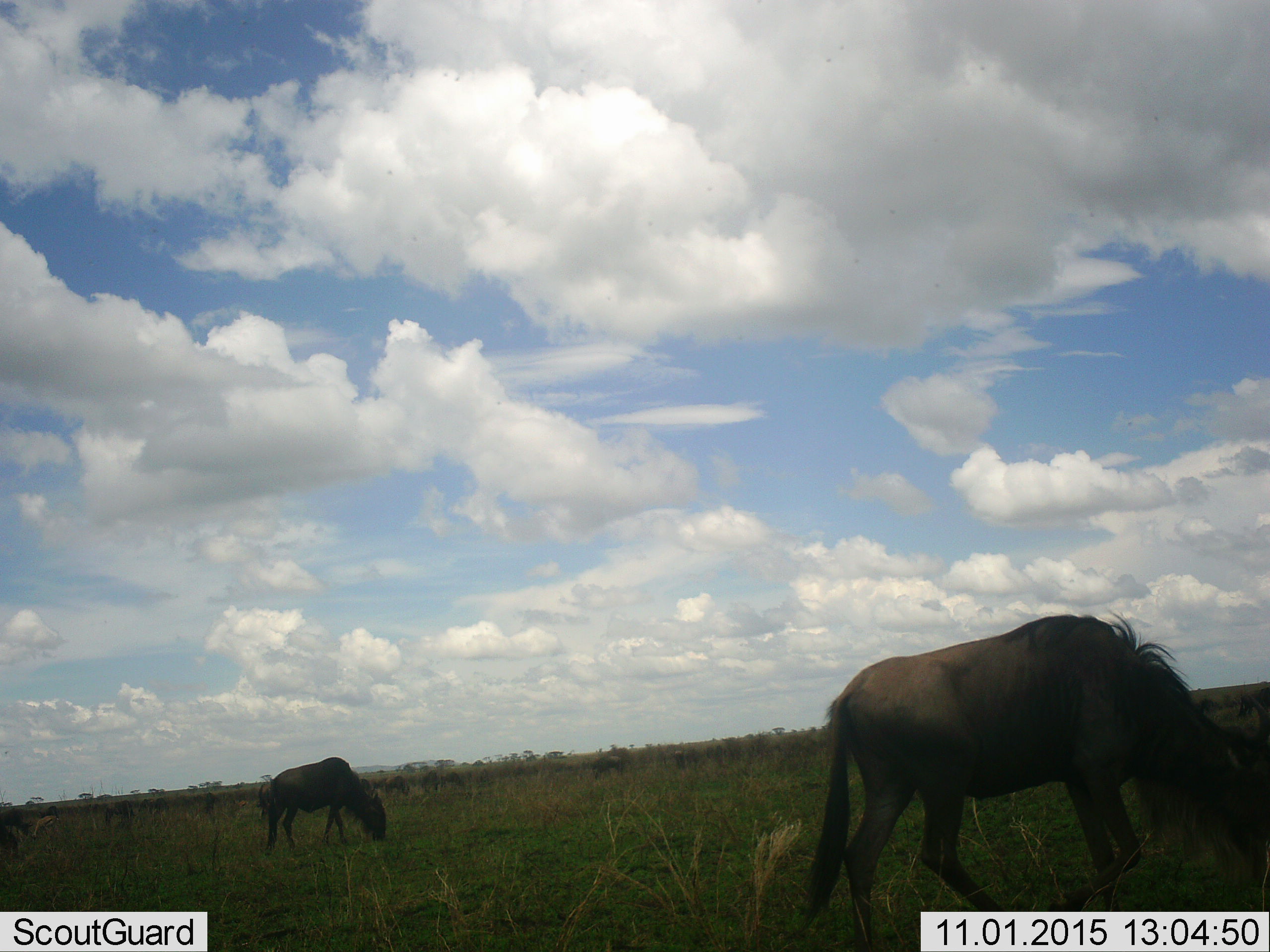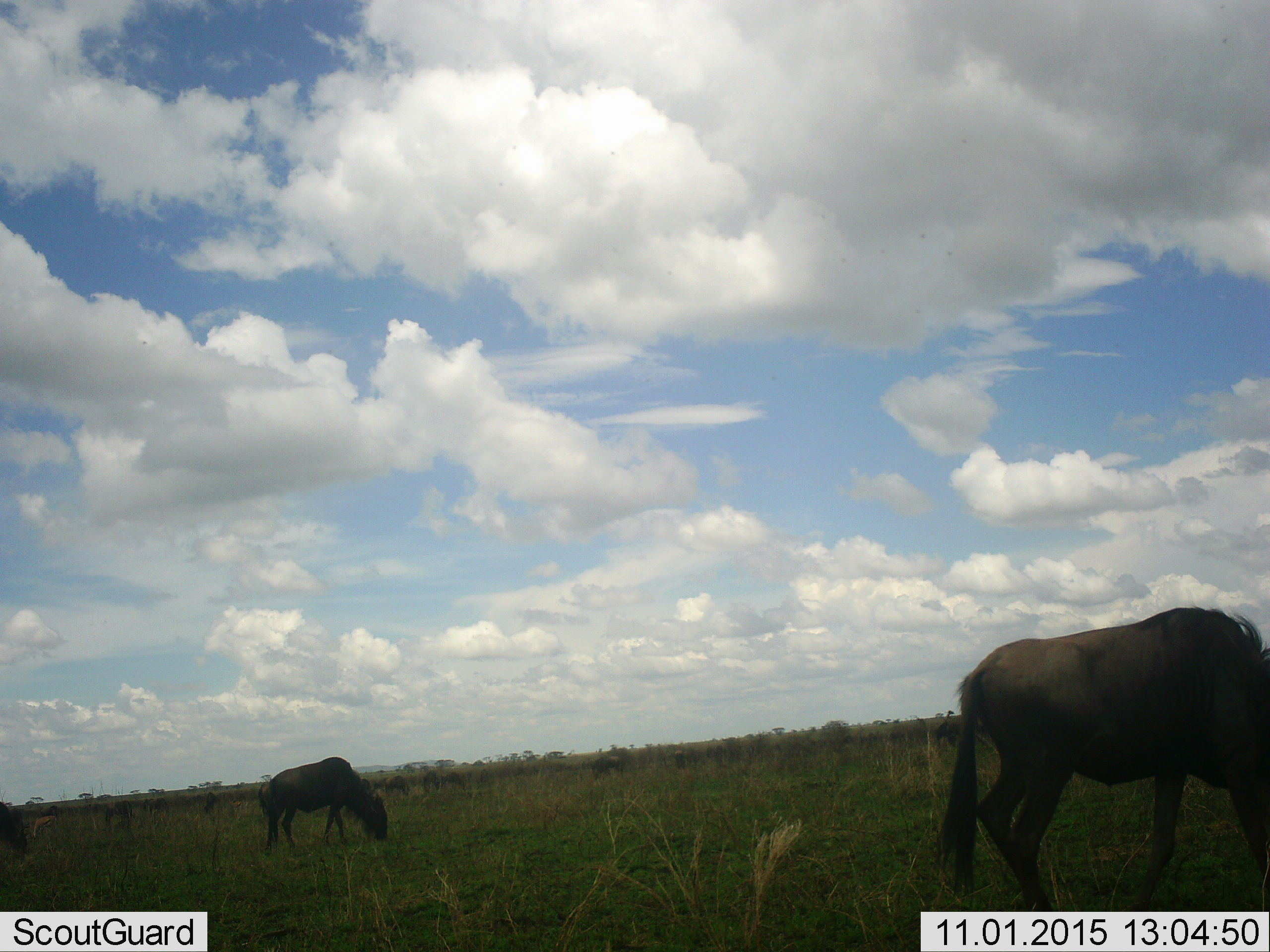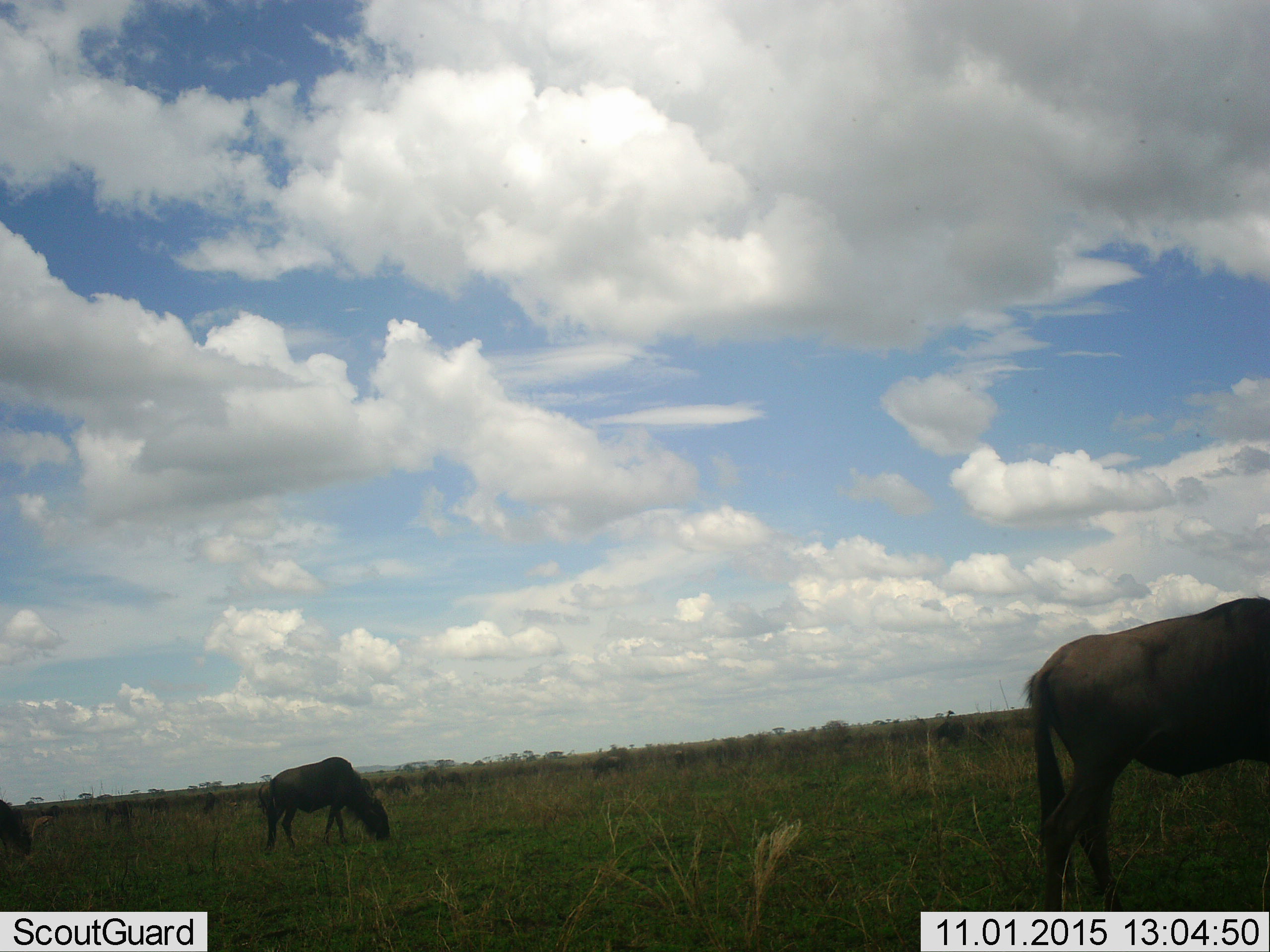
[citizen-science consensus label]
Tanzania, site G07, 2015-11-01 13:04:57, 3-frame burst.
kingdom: Animalia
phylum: Chordata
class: Mammalia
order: Artiodactyla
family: Bovidae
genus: Connochaetes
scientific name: Connochaetes taurinus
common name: blue wildebeest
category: wildebeest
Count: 11-50.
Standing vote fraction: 40%.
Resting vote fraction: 0%.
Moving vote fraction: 40%.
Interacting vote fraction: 0%.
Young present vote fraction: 0%.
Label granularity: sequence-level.